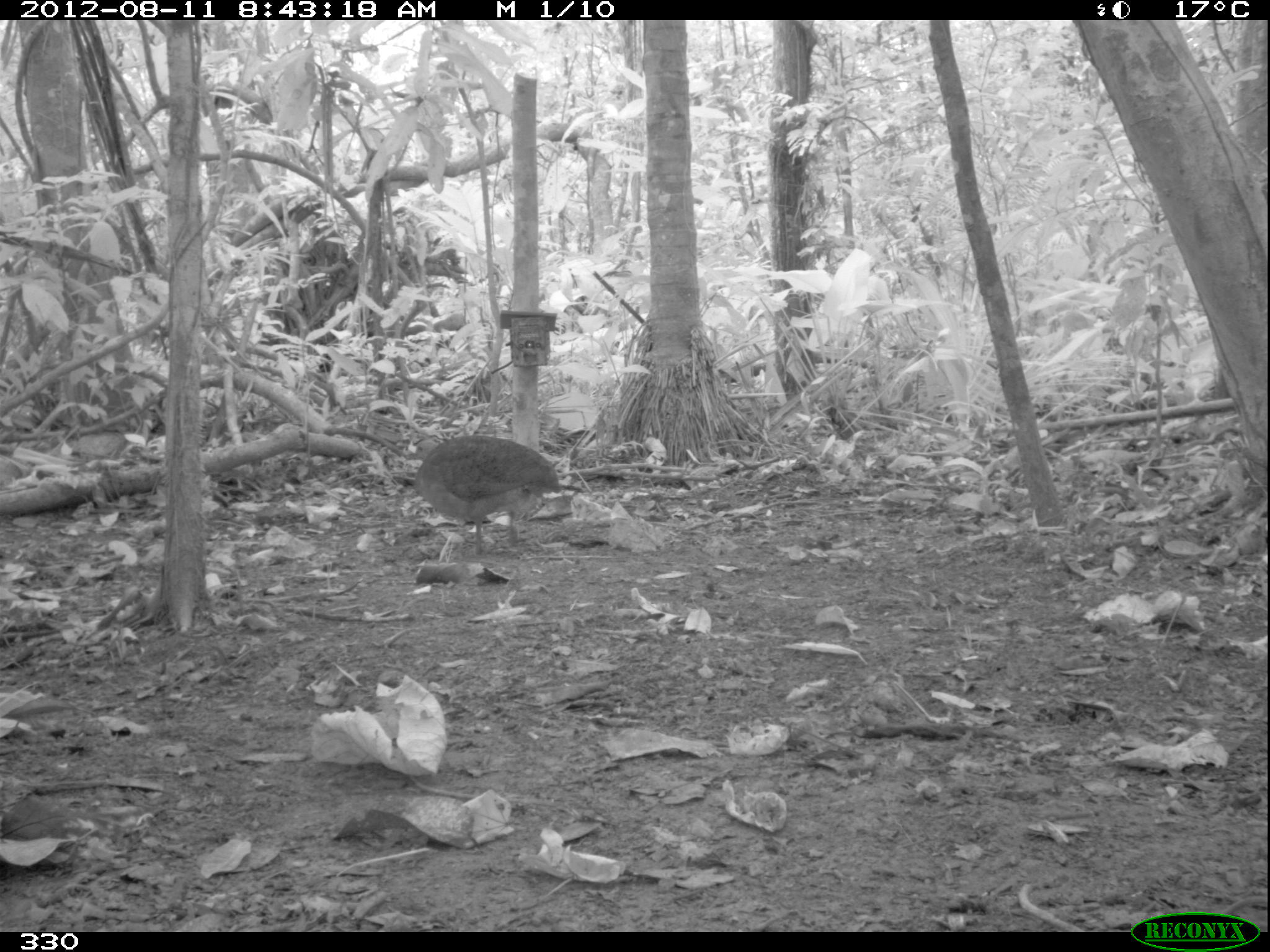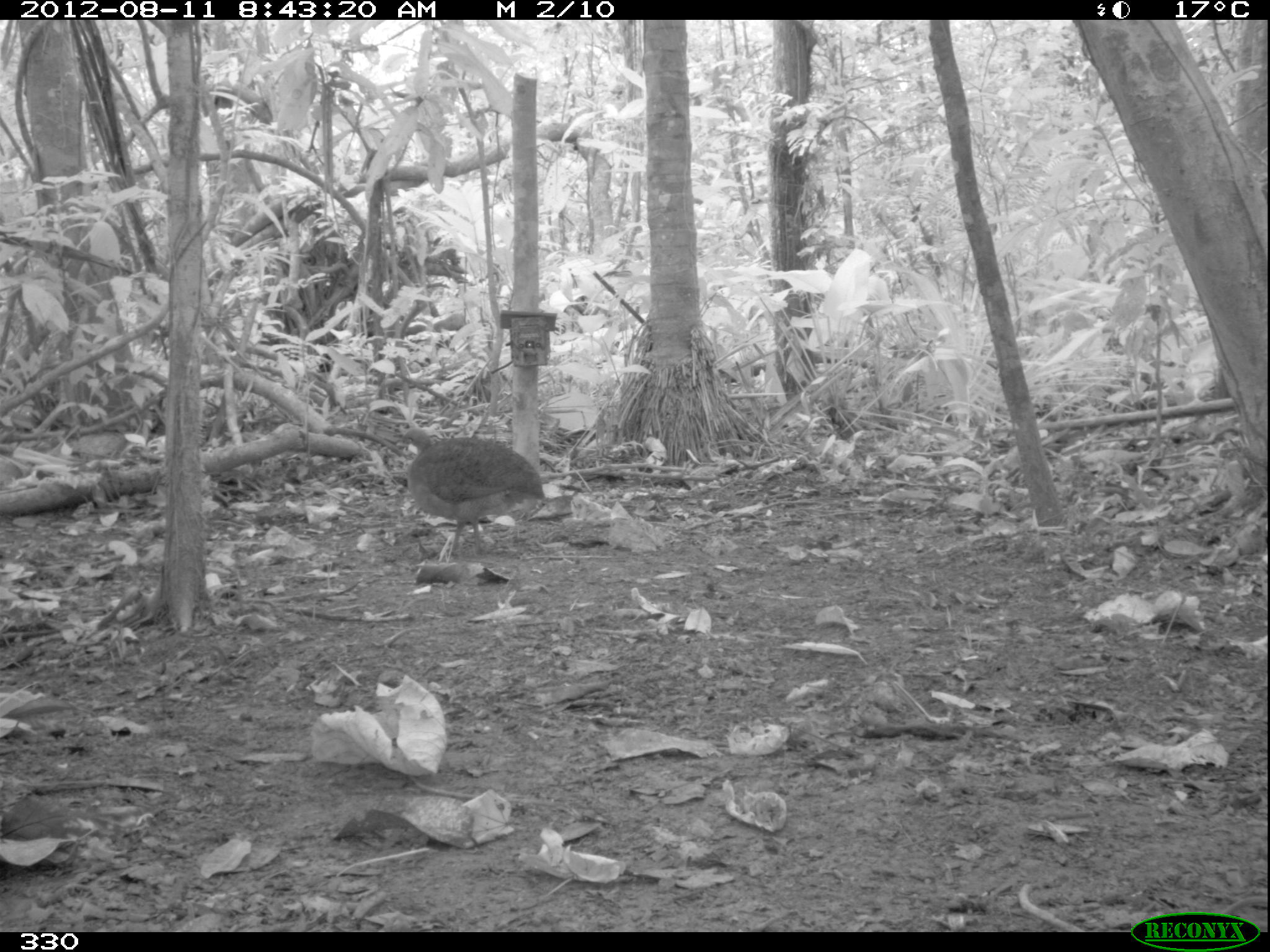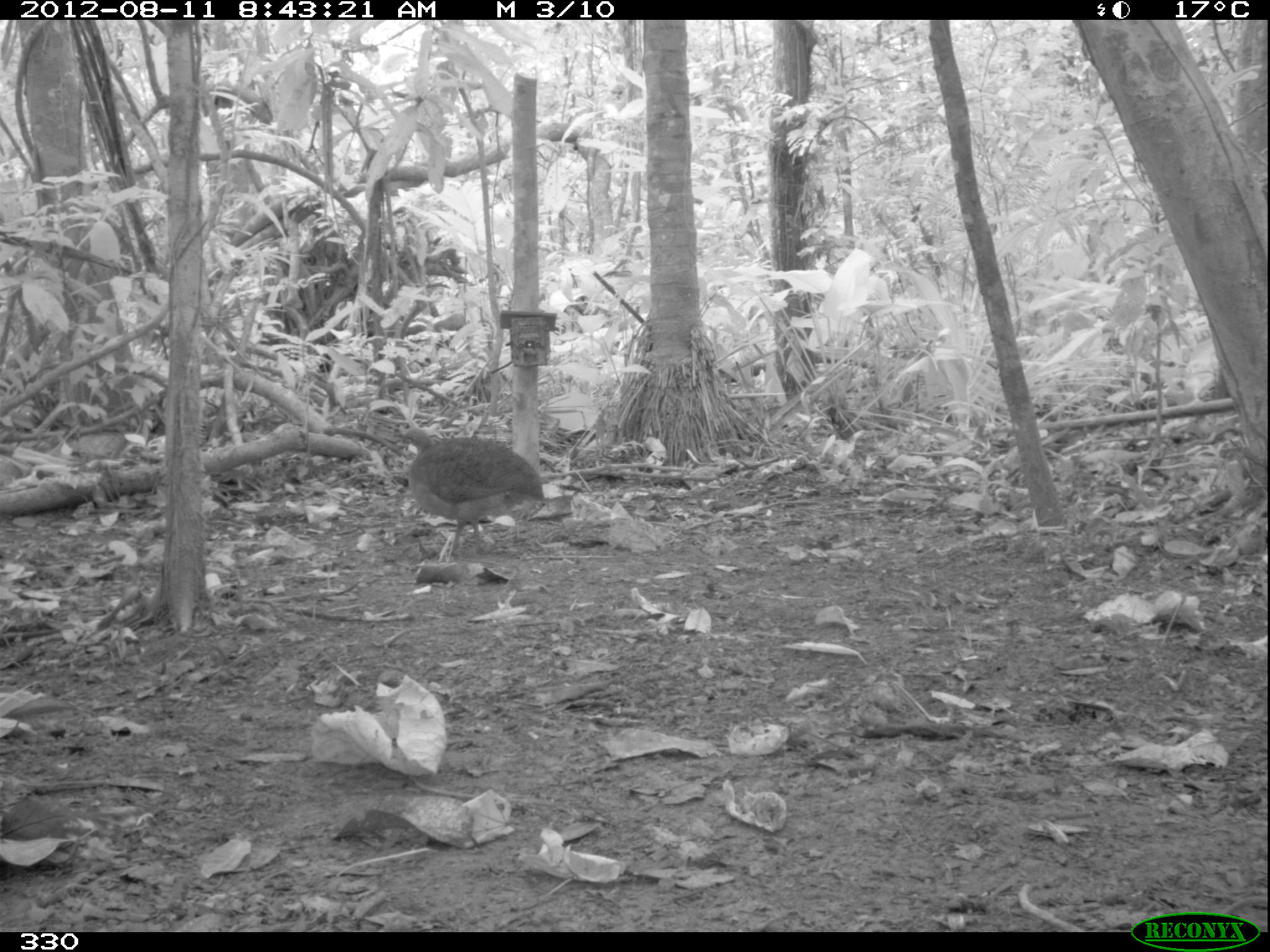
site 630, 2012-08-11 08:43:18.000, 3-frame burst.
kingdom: Animalia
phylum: Chordata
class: Aves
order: Galliformes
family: Phasianidae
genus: Alectoris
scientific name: Alectoris rufa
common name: red-legged partridge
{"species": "Alectoris rufa (red-legged partridge)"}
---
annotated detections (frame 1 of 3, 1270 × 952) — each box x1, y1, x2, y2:
alectoris rufa: 410, 431, 562, 556